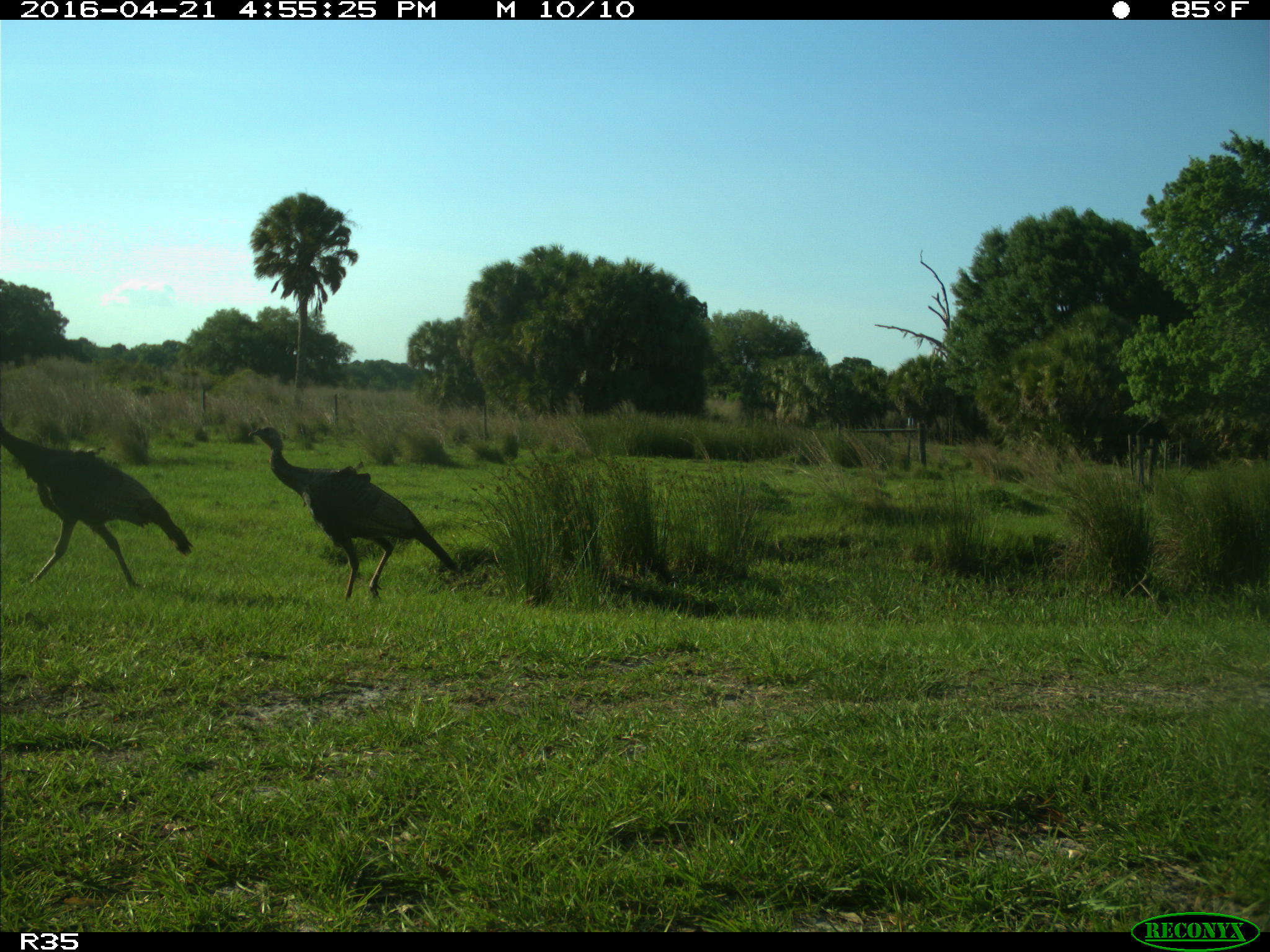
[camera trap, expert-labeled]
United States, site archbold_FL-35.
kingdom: Animalia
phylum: Chordata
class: Aves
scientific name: Aves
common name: birds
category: unidentified bird